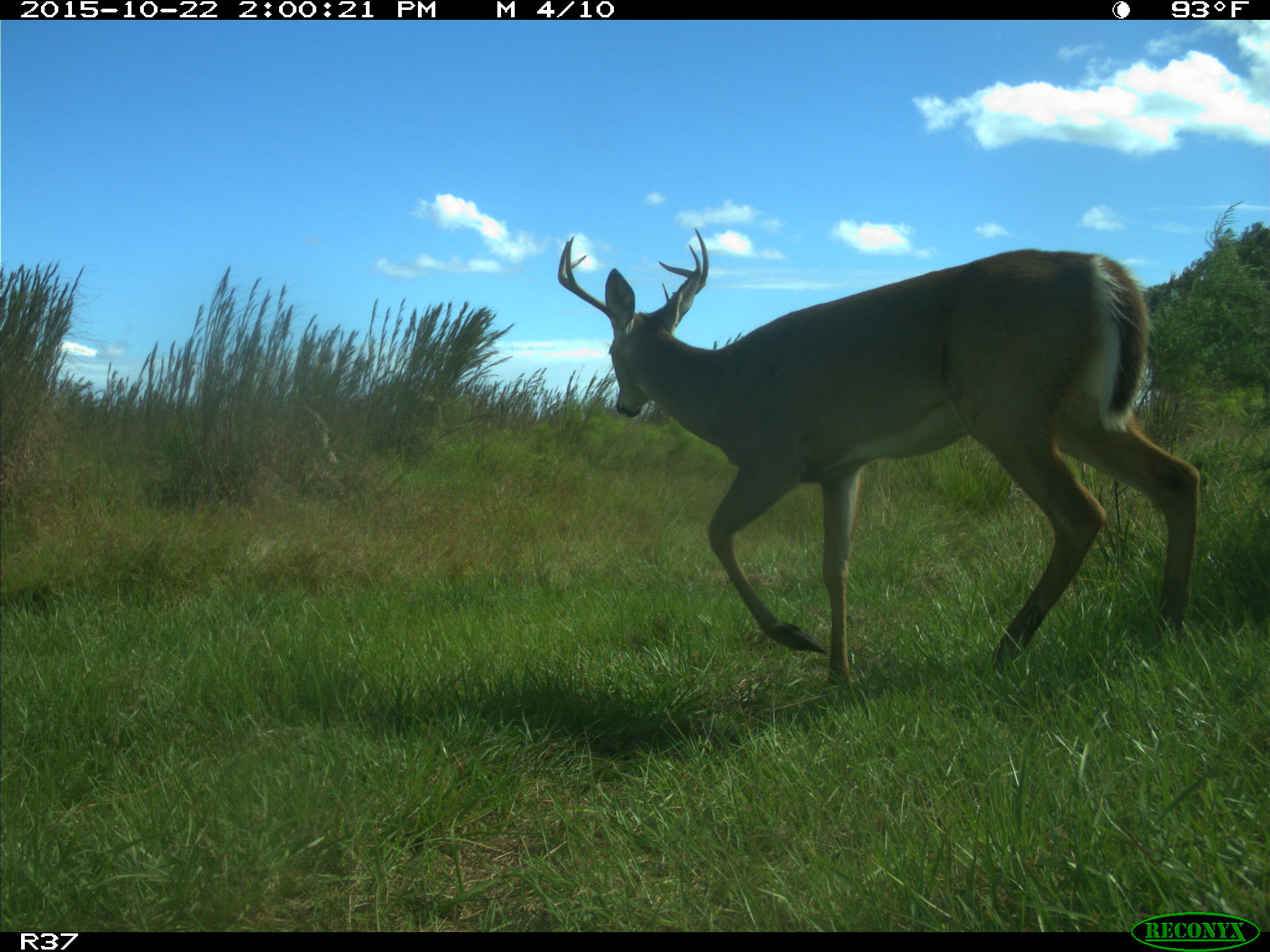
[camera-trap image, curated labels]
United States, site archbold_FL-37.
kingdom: Animalia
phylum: Chordata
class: Mammalia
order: Artiodactyla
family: Cervidae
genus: Odocoileus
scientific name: Odocoileus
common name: deer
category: unidentified deer